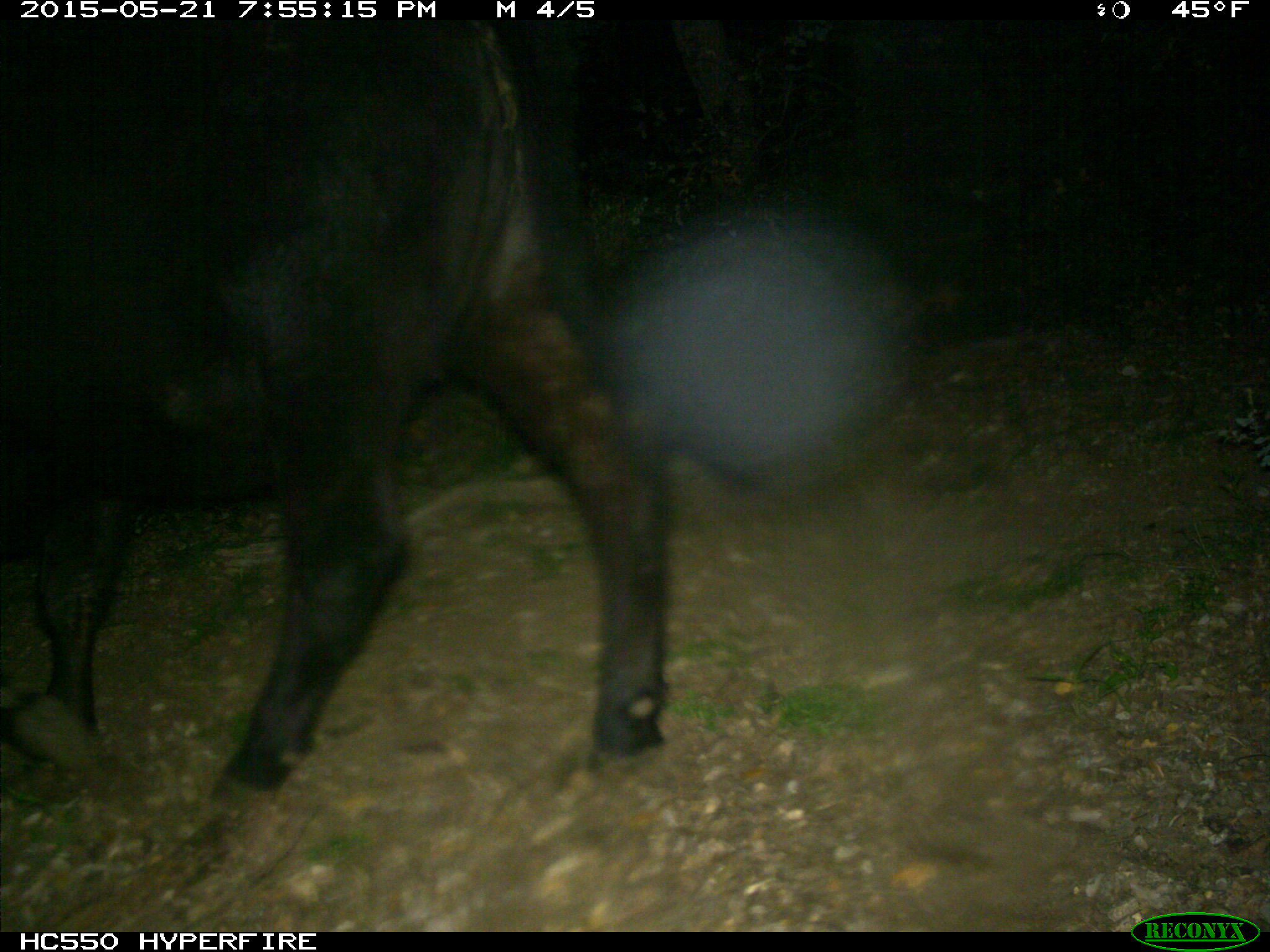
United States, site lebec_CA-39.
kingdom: Animalia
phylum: Chordata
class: Mammalia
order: Artiodactyla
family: Bovidae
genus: Bos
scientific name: Bos taurus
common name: domestic cow